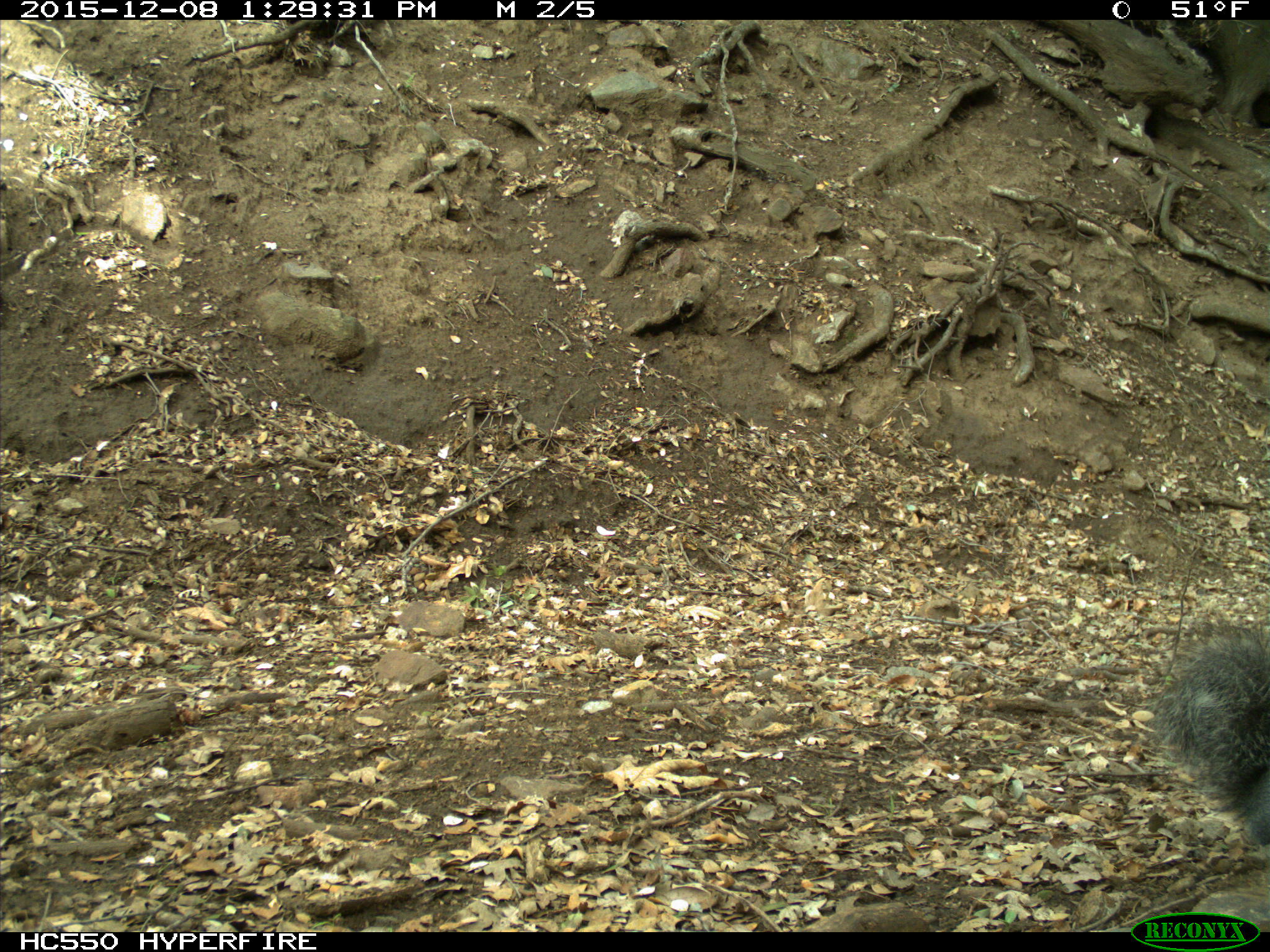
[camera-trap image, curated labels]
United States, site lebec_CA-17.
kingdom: Animalia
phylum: Chordata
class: Mammalia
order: Rodentia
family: Sciuridae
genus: Sciurus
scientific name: Sciurus carolinensis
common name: eastern gray squirrel